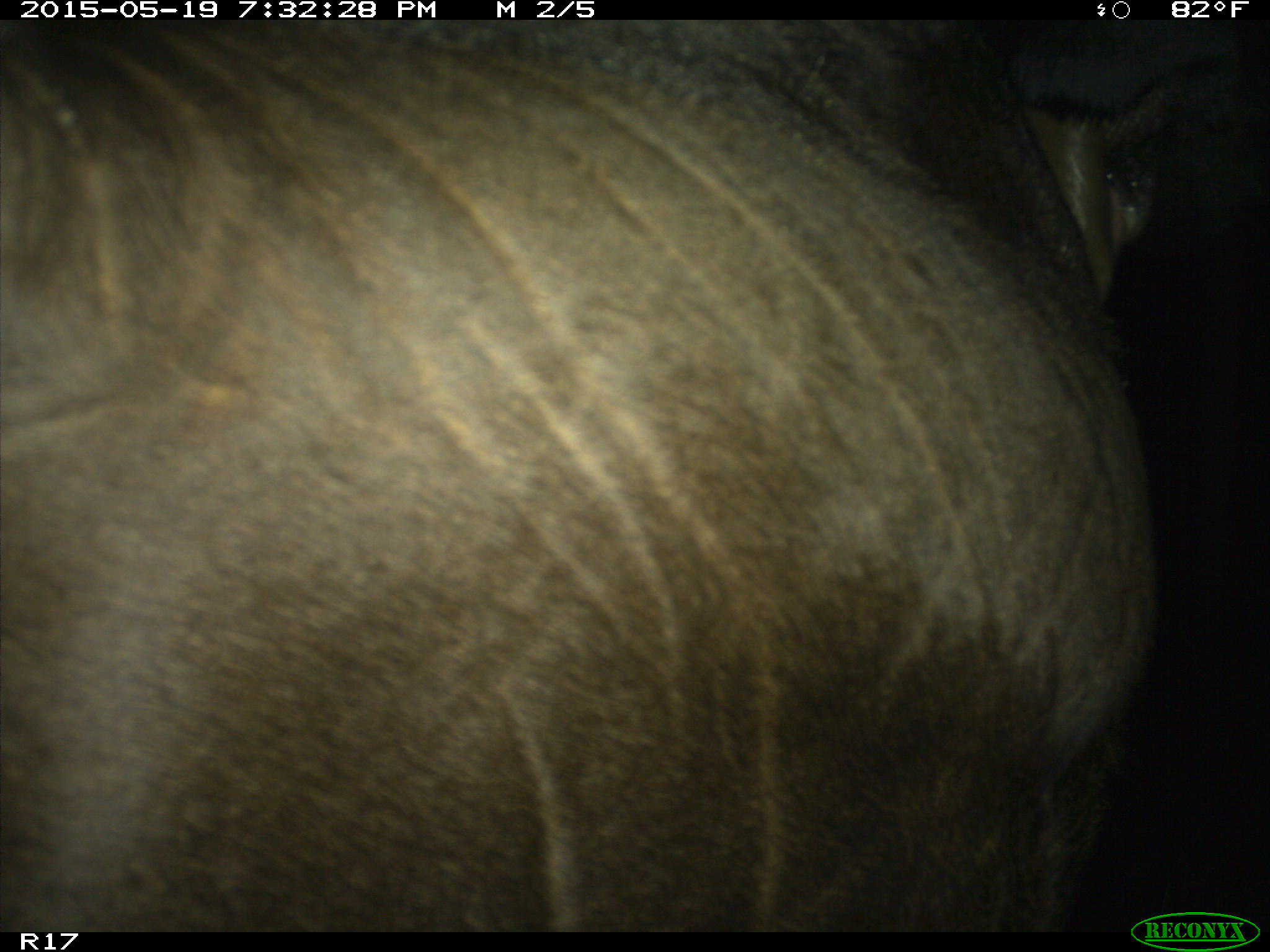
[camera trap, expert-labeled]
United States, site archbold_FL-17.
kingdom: Animalia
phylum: Chordata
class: Mammalia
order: Artiodactyla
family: Bovidae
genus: Bos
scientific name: Bos taurus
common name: domestic cow